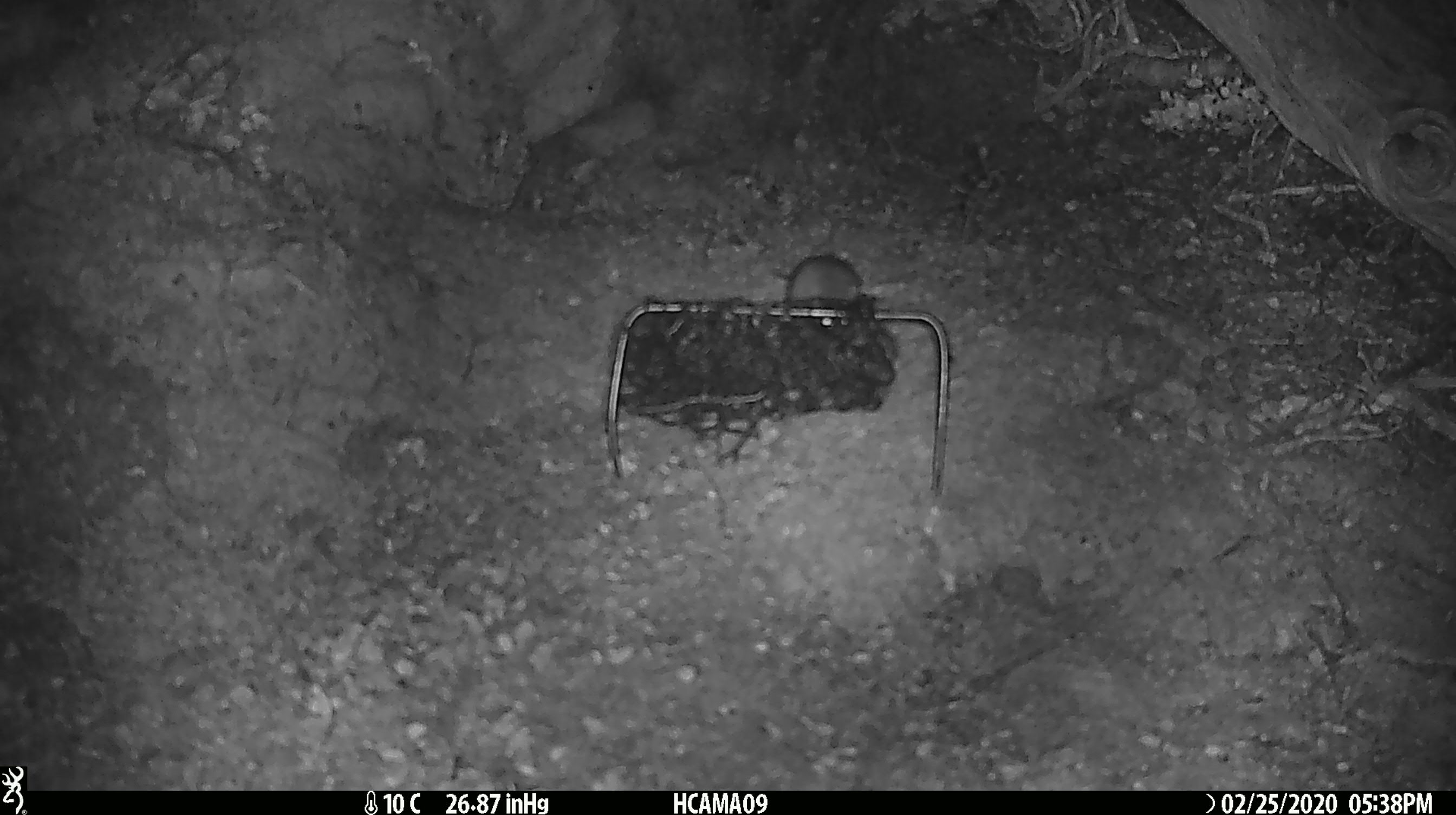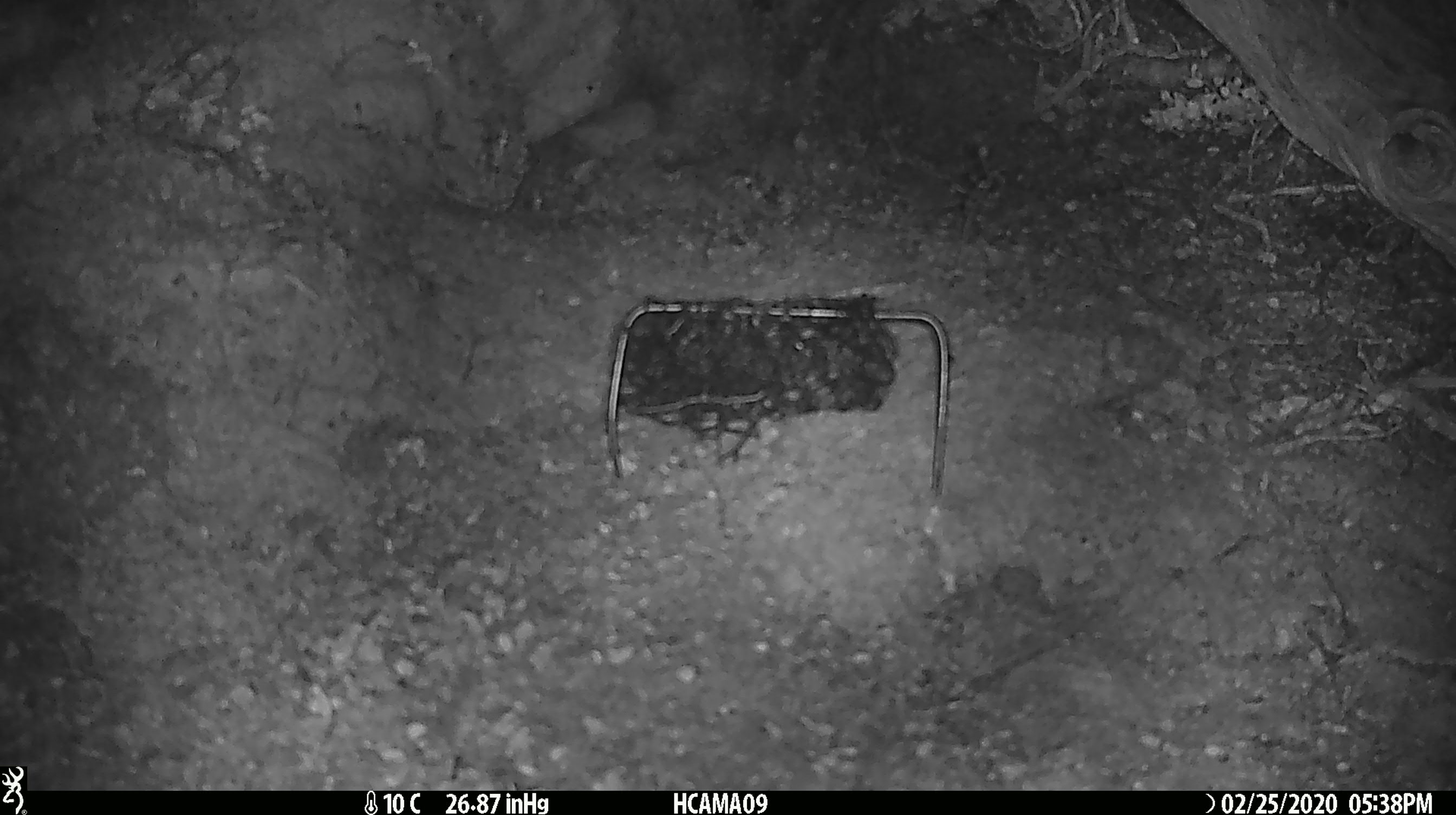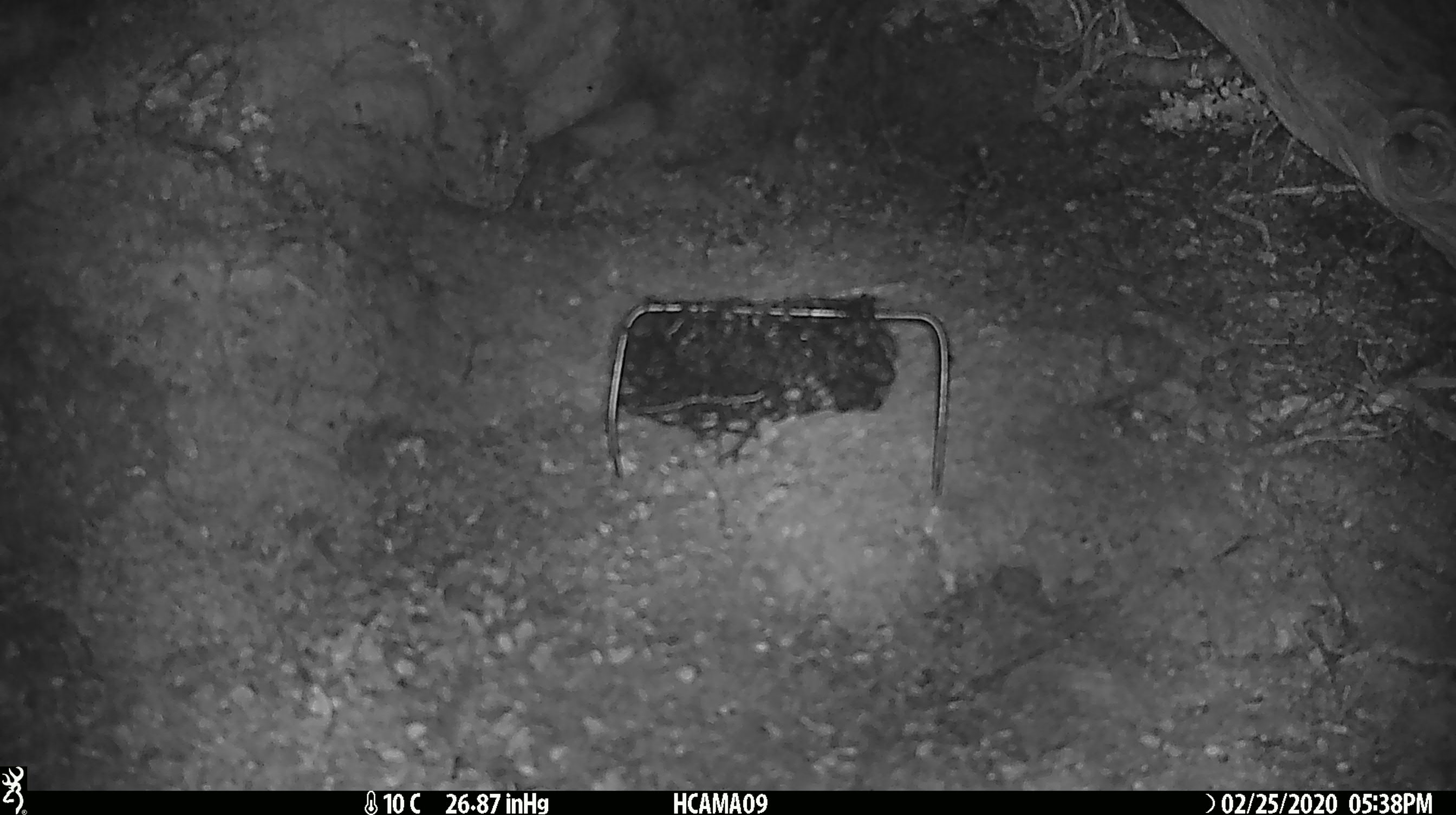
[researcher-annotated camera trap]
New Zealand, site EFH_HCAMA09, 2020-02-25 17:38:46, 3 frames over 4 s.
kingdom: Animalia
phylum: Chordata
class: Mammalia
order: Rodentia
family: Muridae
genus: Mus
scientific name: Mus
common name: mouse